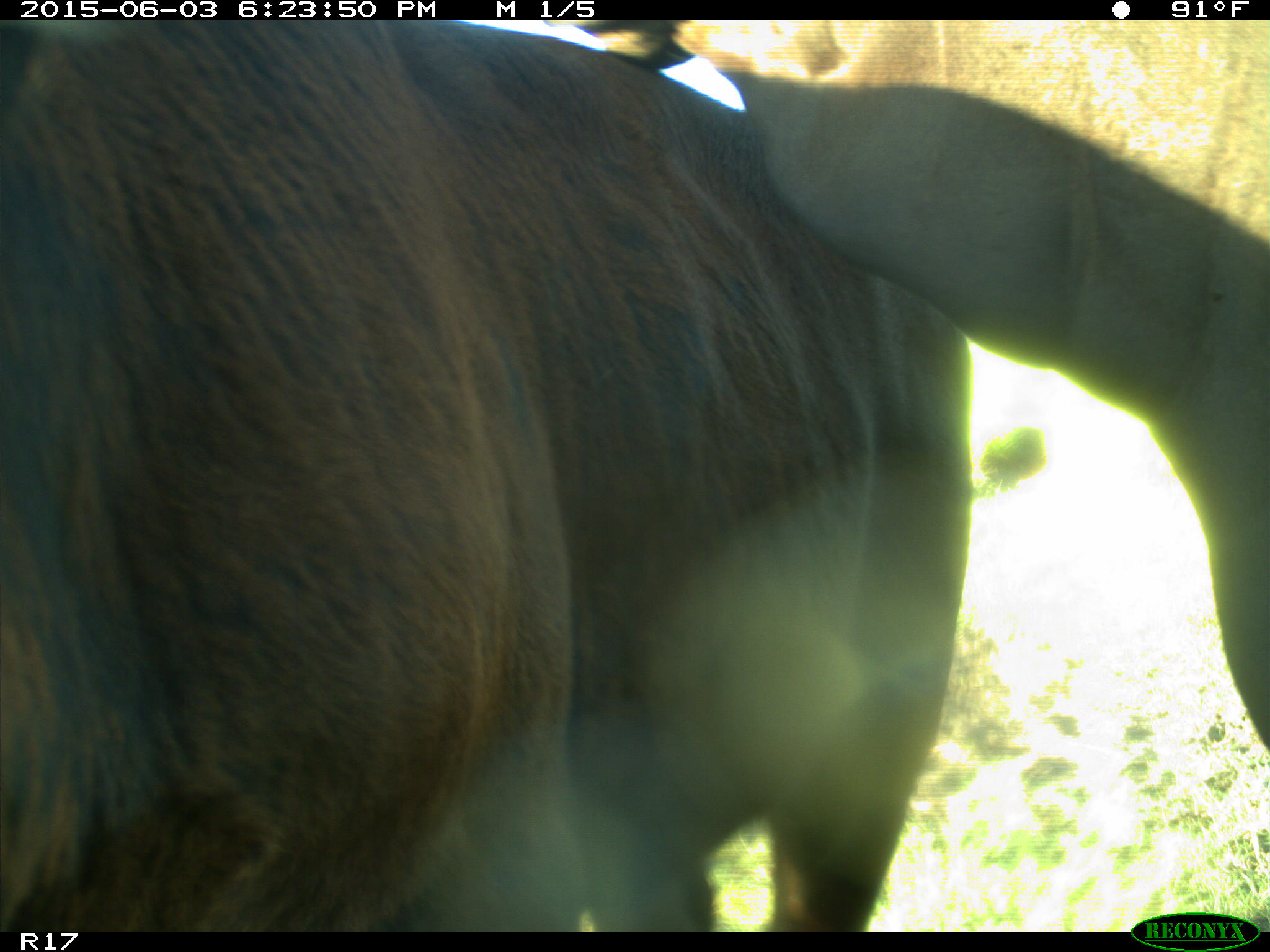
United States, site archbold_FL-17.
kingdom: Animalia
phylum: Chordata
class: Mammalia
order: Artiodactyla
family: Bovidae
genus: Bos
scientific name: Bos taurus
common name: domestic cow